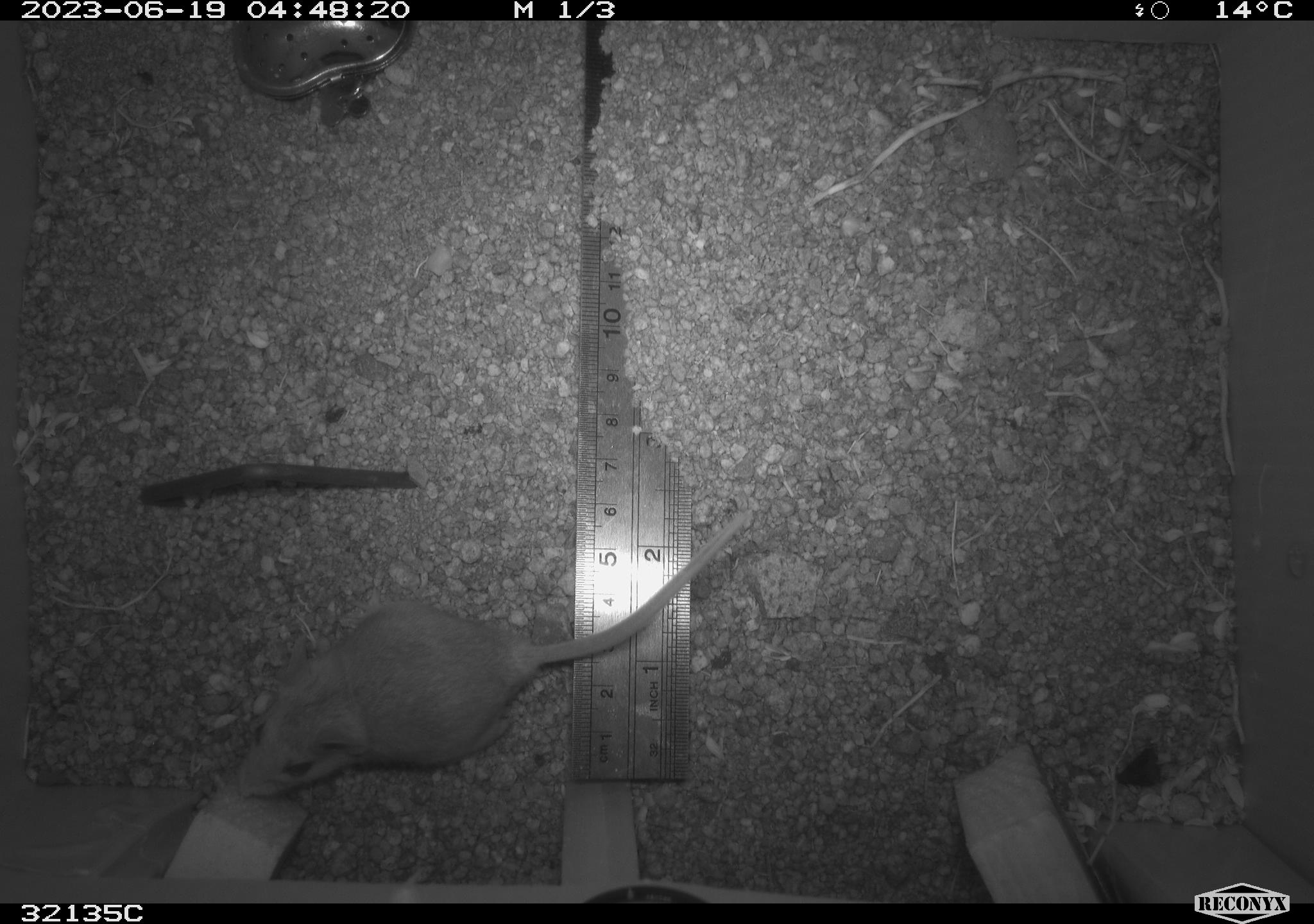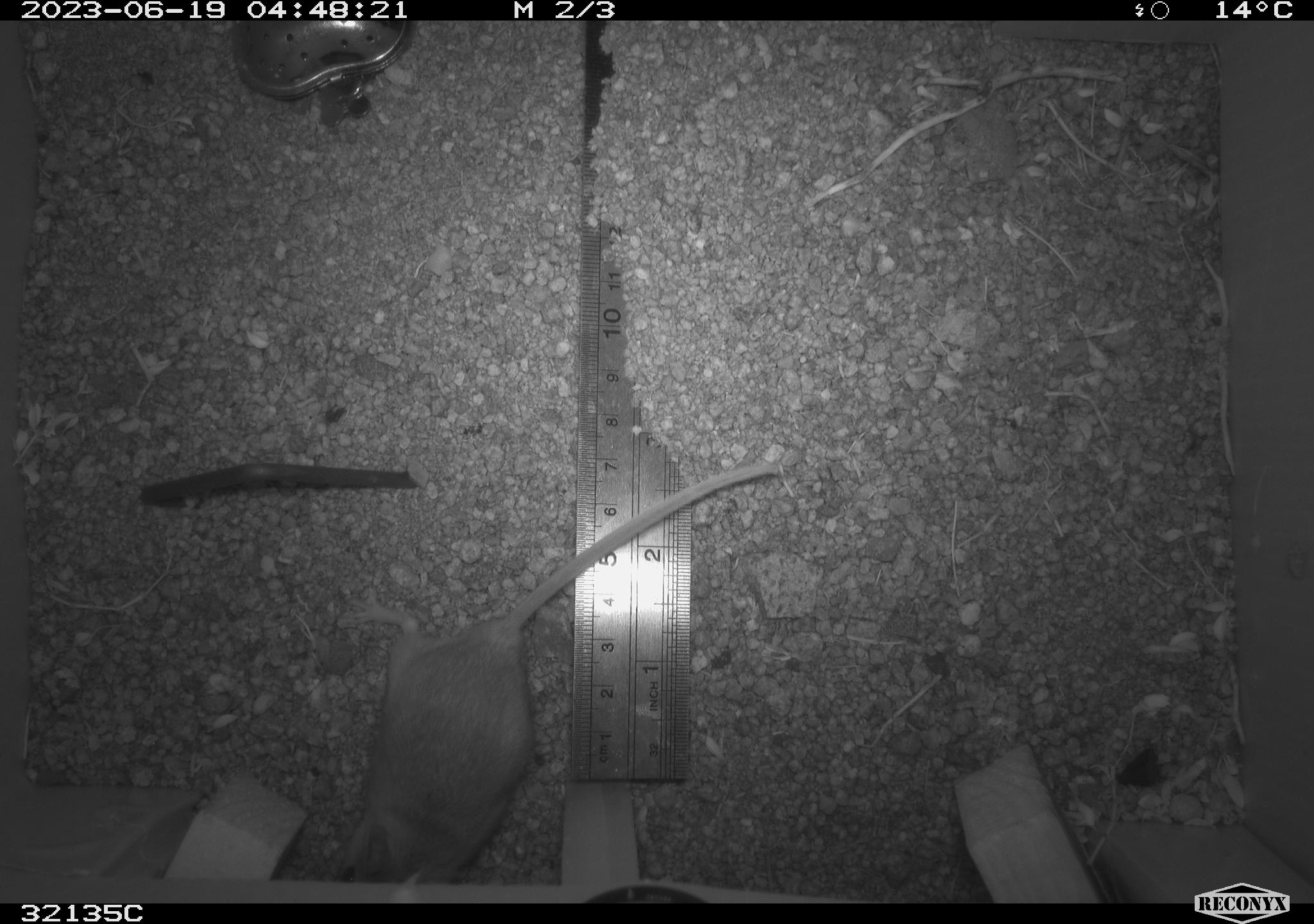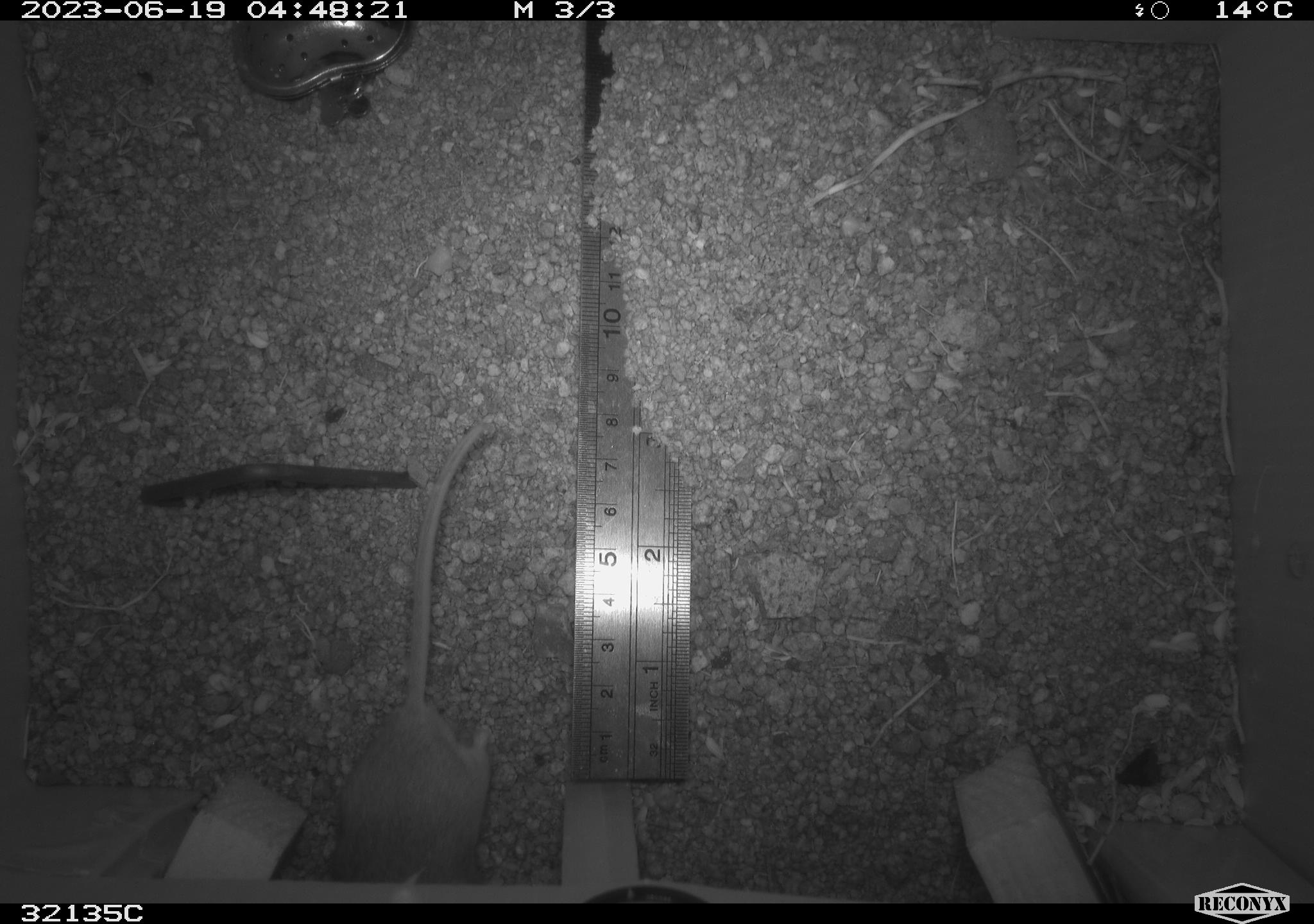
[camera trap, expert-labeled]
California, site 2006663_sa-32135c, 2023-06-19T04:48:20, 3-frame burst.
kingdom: Animalia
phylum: Chordata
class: Mammalia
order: Rodentia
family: Cricetidae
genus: Peromyscus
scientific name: Peromyscus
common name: deer mice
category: peromyscus species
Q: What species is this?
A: Peromyscus species (deer mice) (Peromyscus).